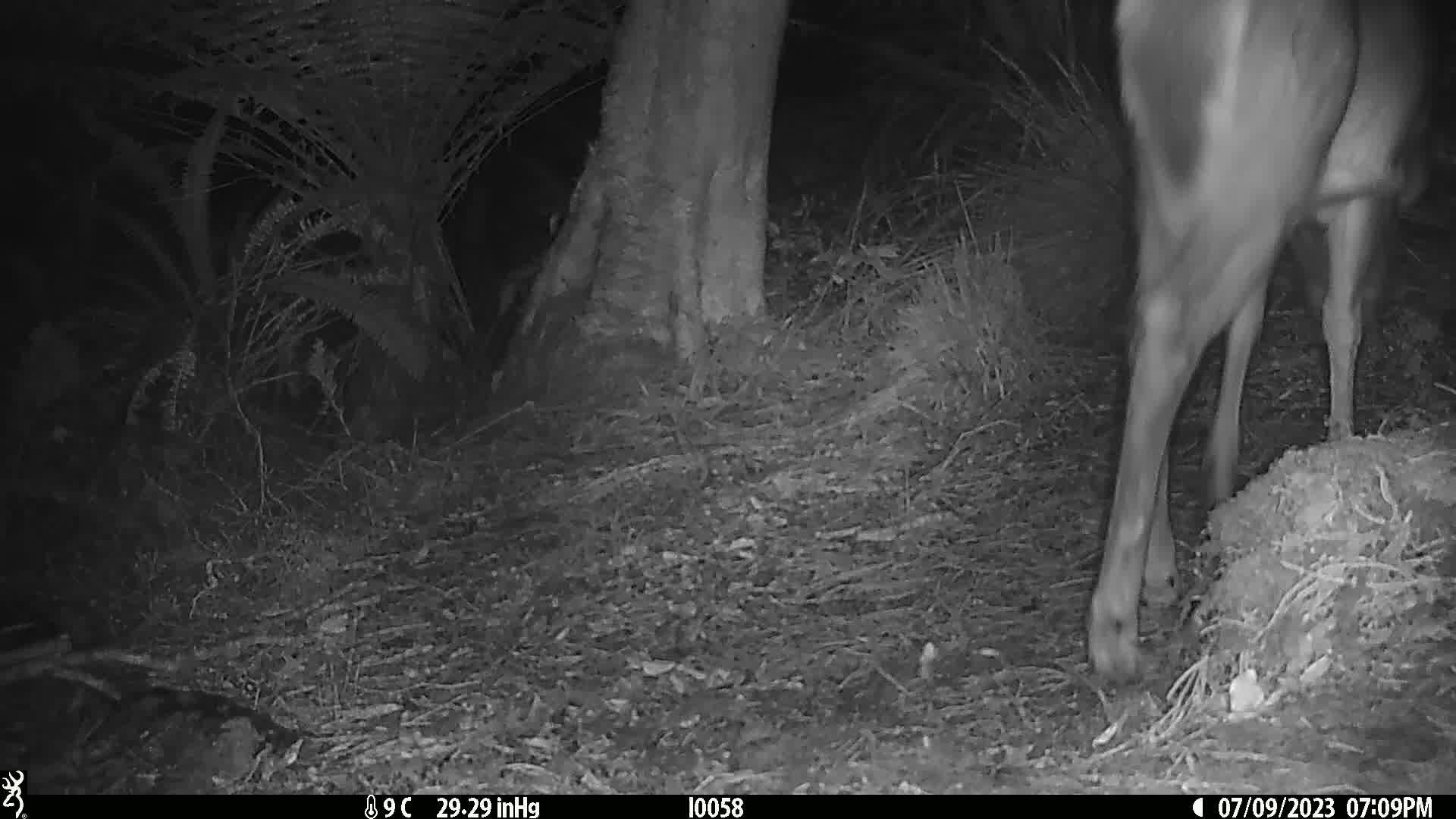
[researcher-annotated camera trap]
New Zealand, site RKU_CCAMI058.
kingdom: Animalia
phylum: Chordata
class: Mammalia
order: Artiodactyla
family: Cervidae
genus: Odocoileus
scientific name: Odocoileus virginianus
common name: white-tailed deer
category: white tailed deer